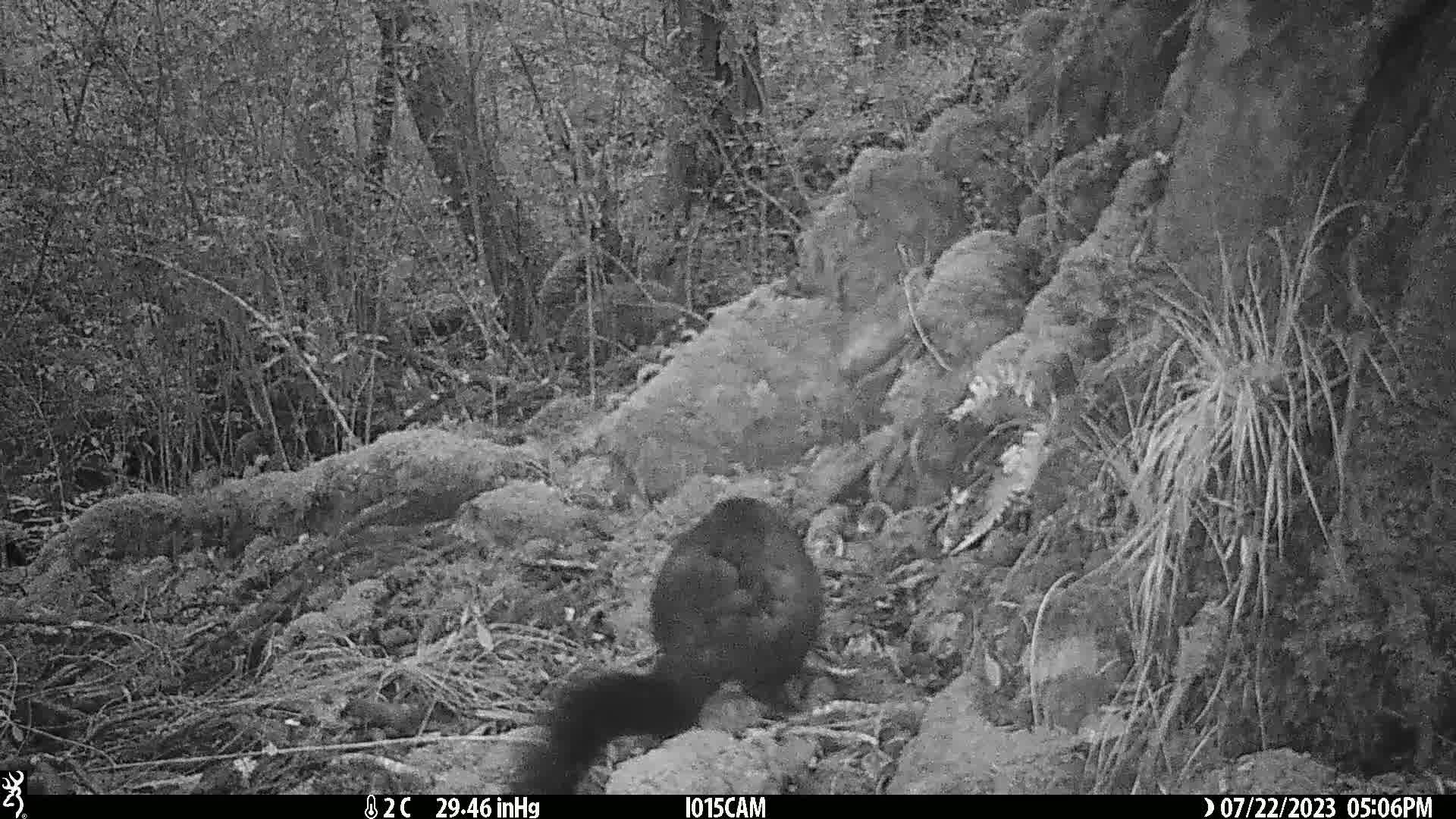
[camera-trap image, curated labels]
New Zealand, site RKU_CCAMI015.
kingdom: Animalia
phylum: Chordata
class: Mammalia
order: Diprotodontia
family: Phalangeridae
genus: Trichosurus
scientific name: Trichosurus vulpecula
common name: common brushtail possum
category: possum